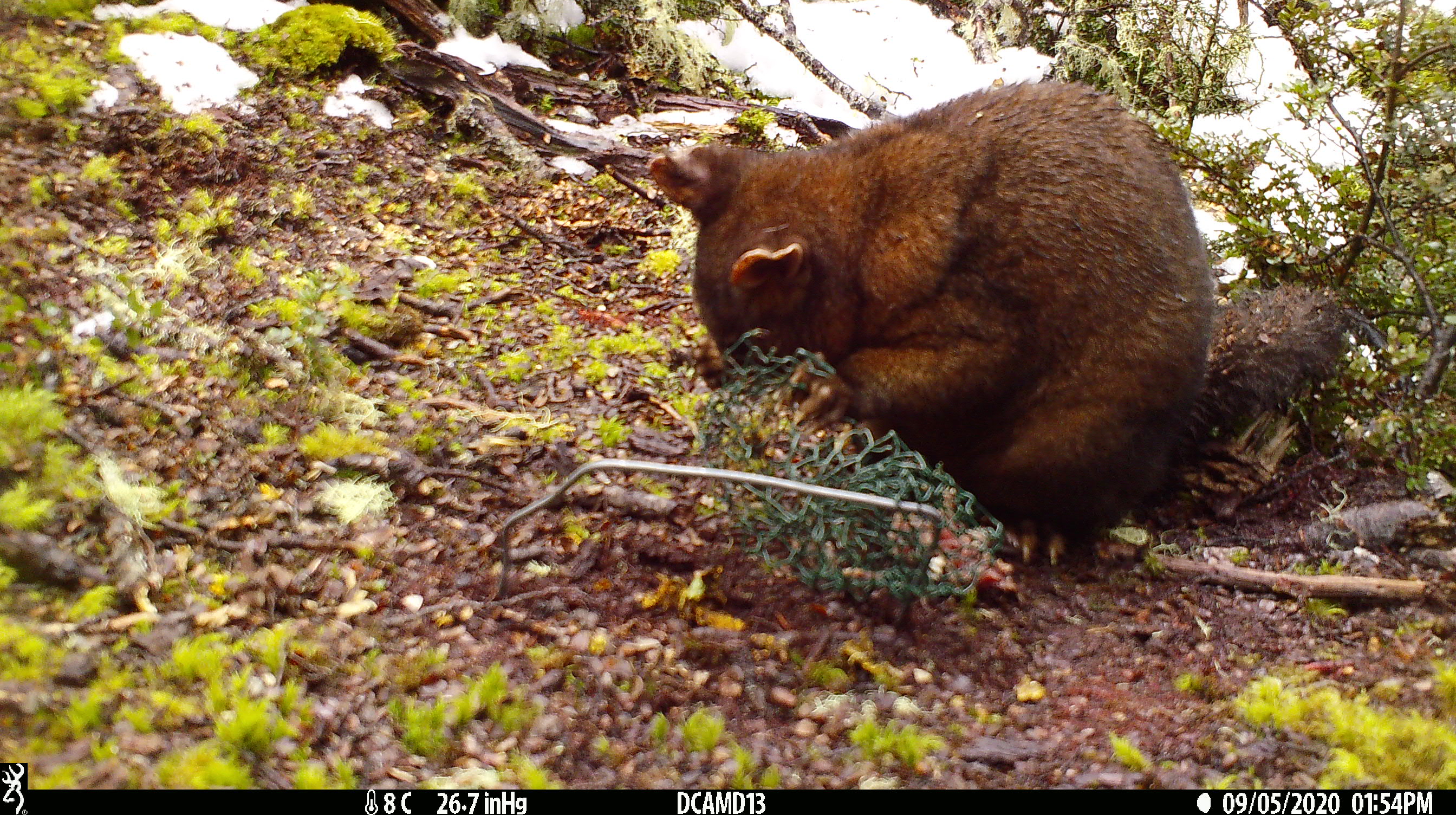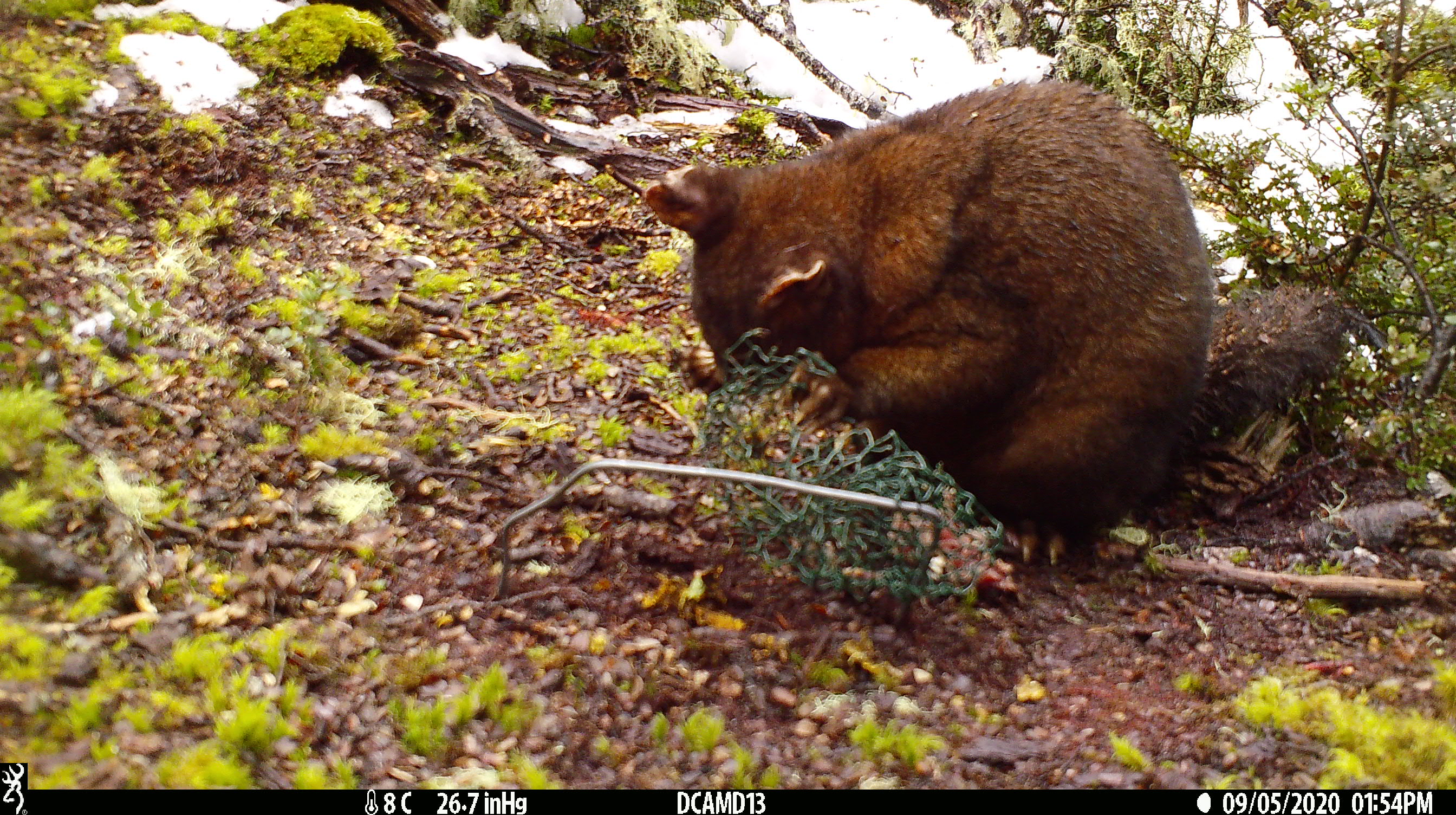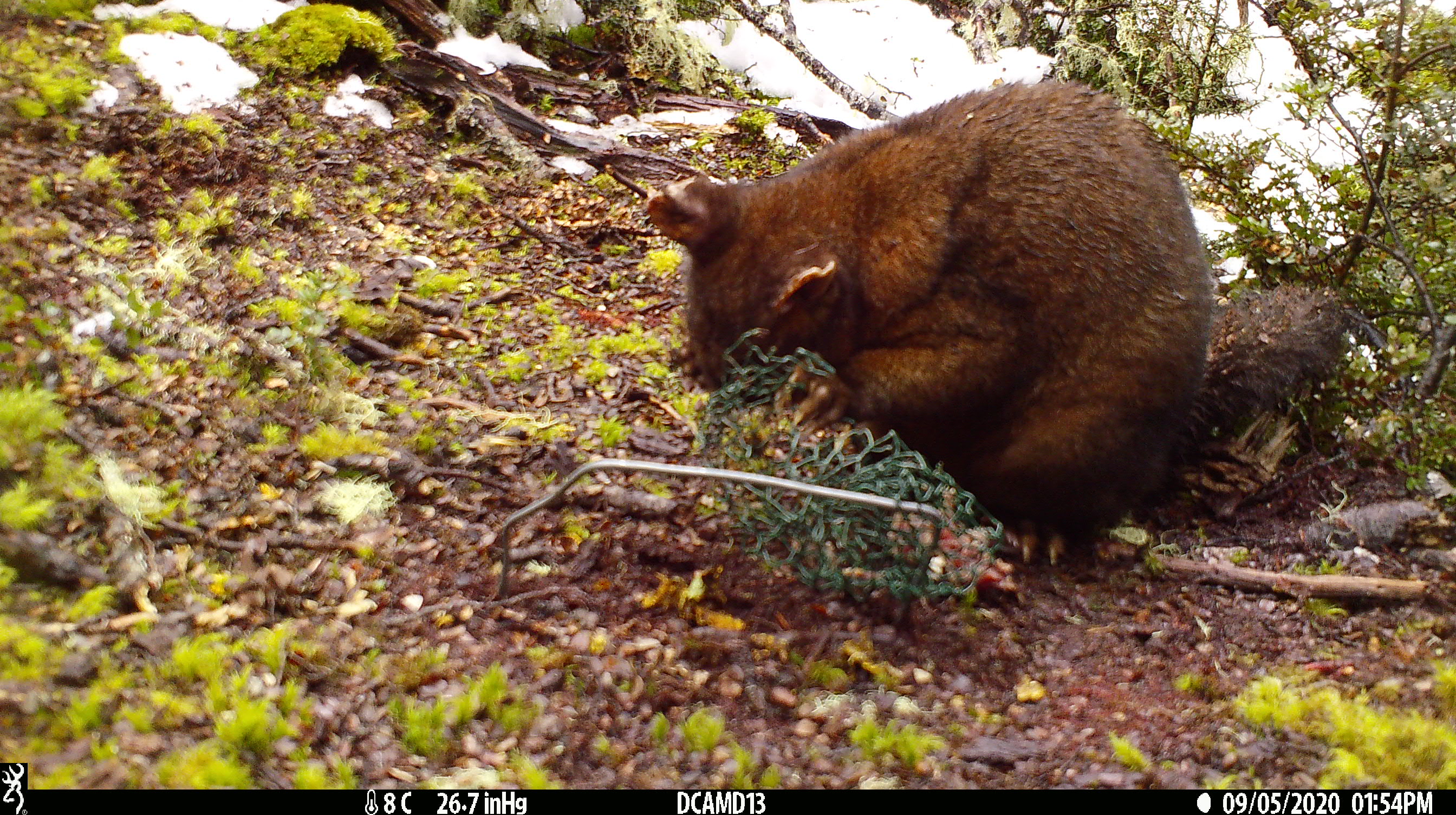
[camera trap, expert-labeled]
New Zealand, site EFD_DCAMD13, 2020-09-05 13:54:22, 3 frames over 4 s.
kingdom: Animalia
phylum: Chordata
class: Mammalia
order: Diprotodontia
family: Phalangeridae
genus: Trichosurus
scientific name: Trichosurus vulpecula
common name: common brushtail possum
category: possum